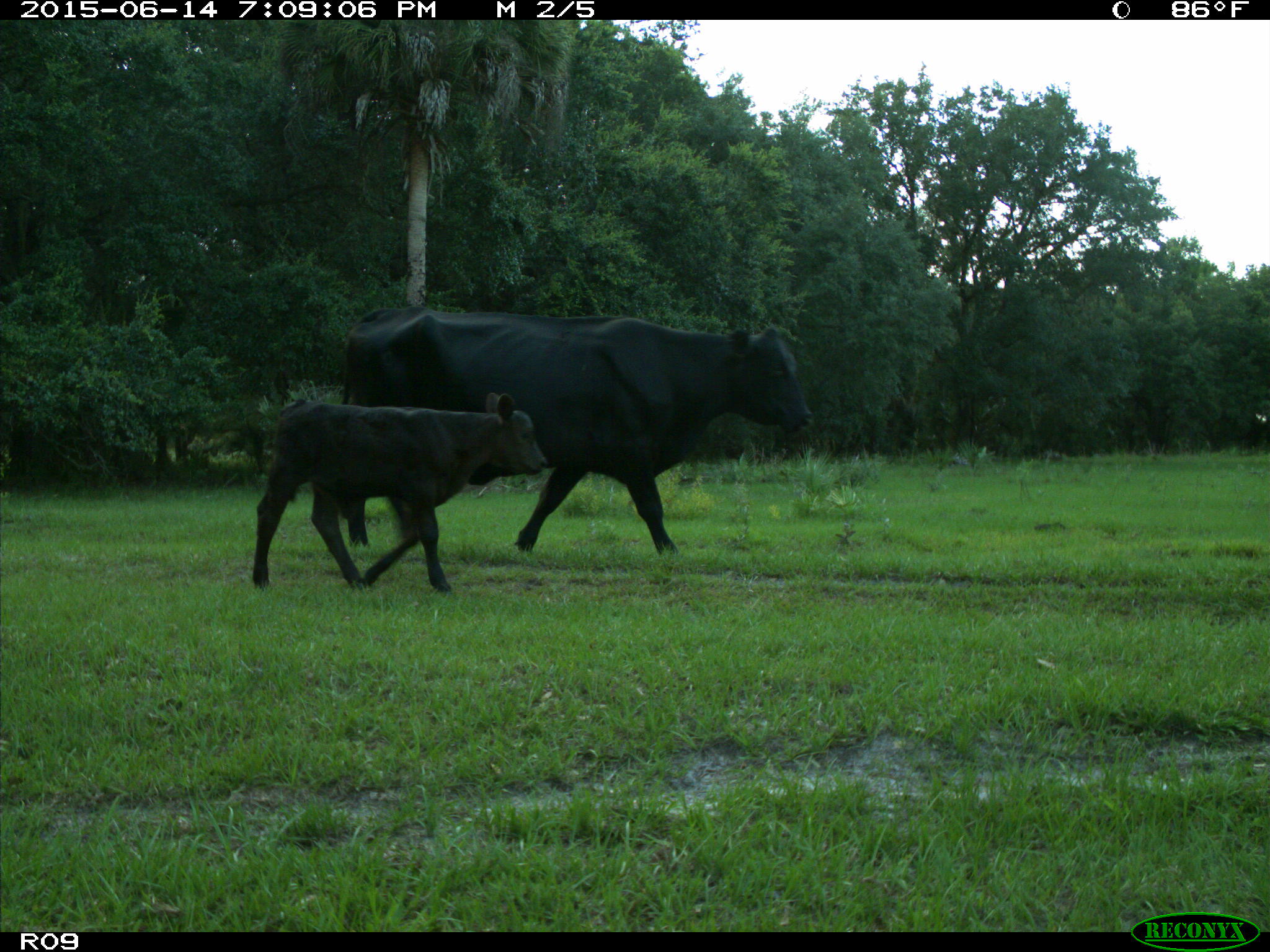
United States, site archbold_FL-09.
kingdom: Animalia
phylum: Chordata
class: Mammalia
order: Artiodactyla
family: Bovidae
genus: Bos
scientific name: Bos taurus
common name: domestic cow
Bos taurus (domestic cow).